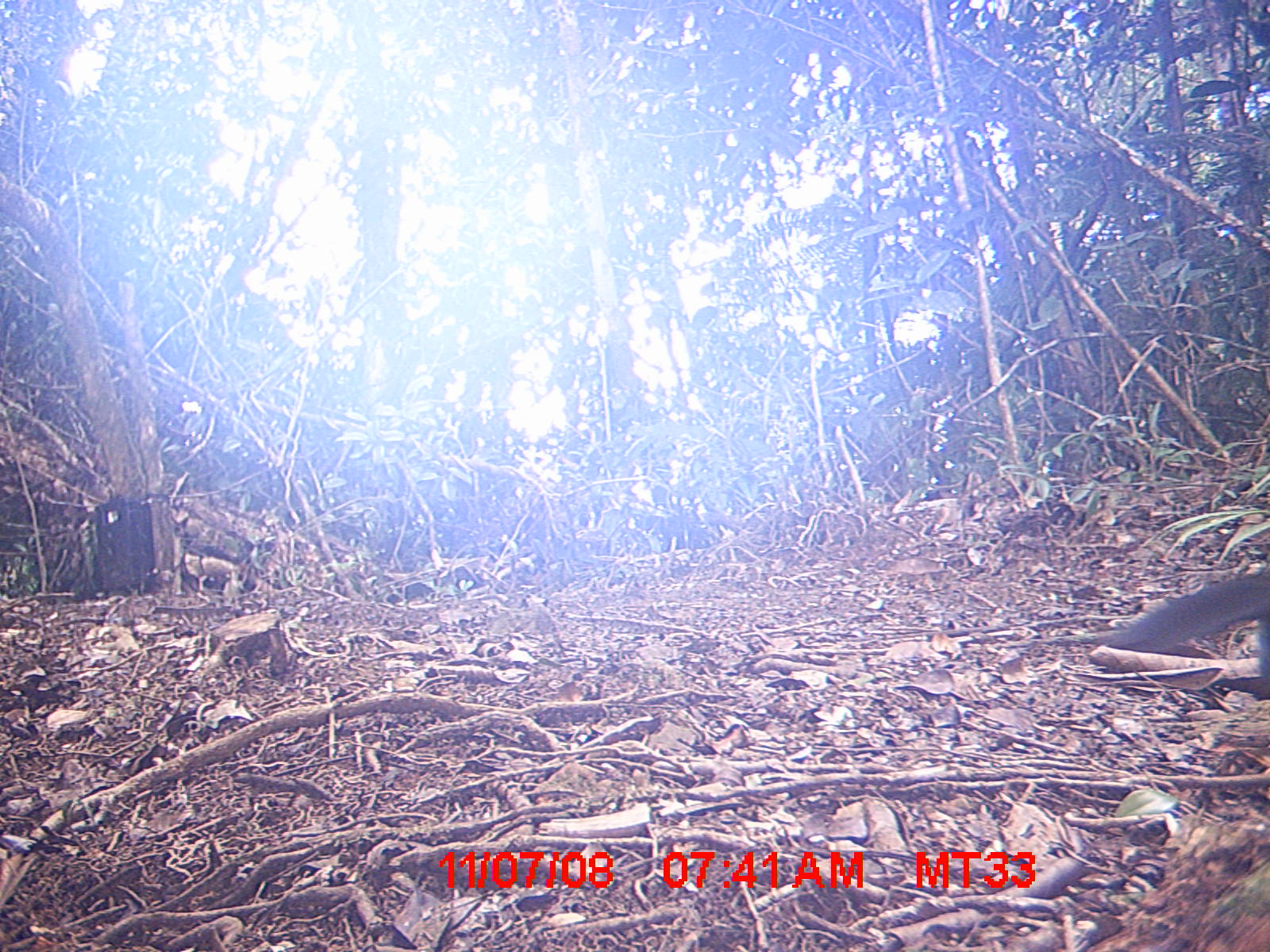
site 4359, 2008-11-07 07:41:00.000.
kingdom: Animalia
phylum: Chordata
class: Aves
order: Cuculiformes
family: Cuculidae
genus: Coua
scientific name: Coua serriana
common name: red-breasted coua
Coua serriana (red-breasted coua), count 1.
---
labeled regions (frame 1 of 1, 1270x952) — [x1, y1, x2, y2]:
coua serriana: [1088, 571, 1268, 677]